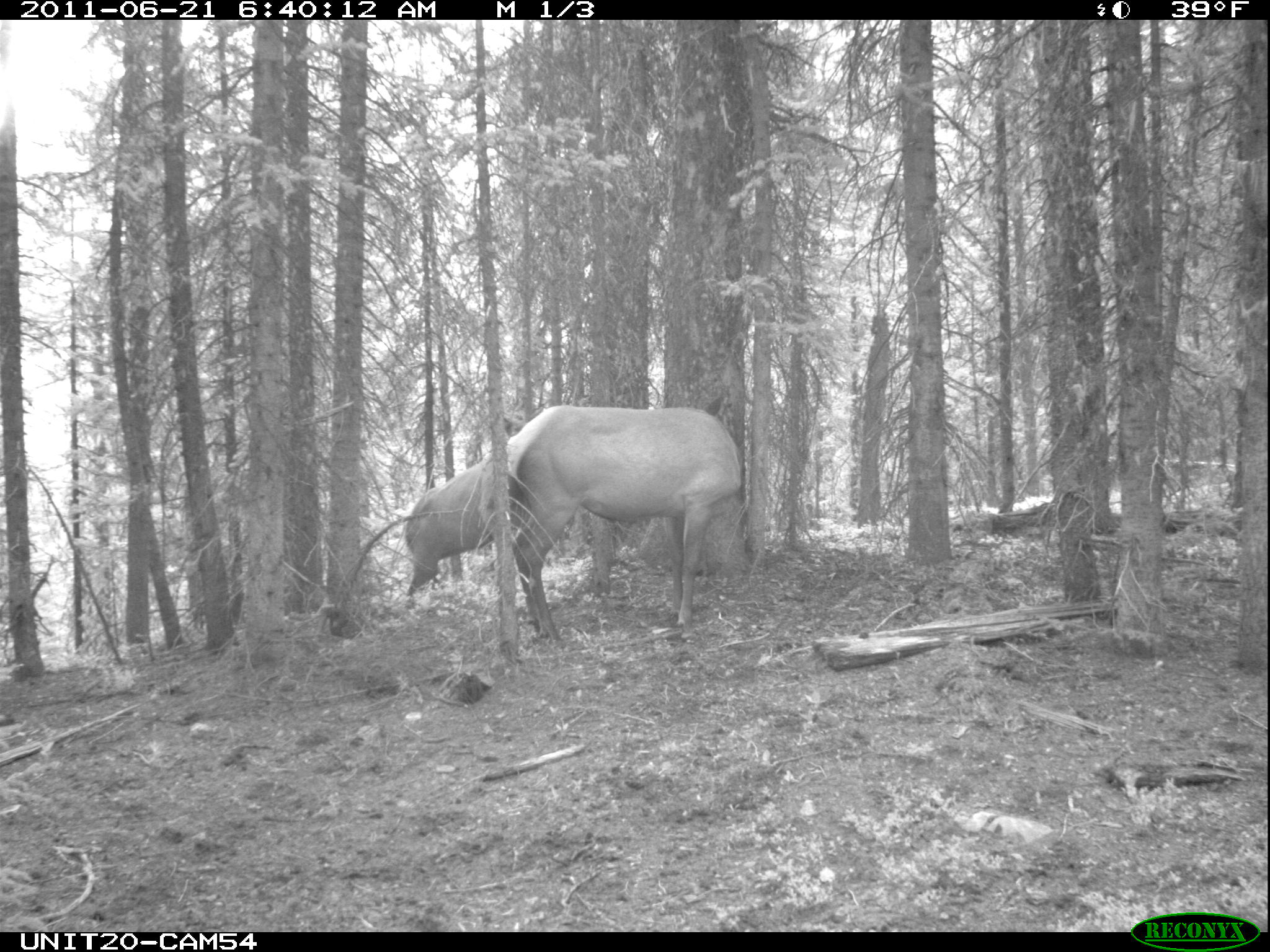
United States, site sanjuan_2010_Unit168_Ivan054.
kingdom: Animalia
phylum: Chordata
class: Mammalia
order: Artiodactyla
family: Cervidae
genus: Cervus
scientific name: Cervus elaphus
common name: red deer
Cervus elaphus (red deer).